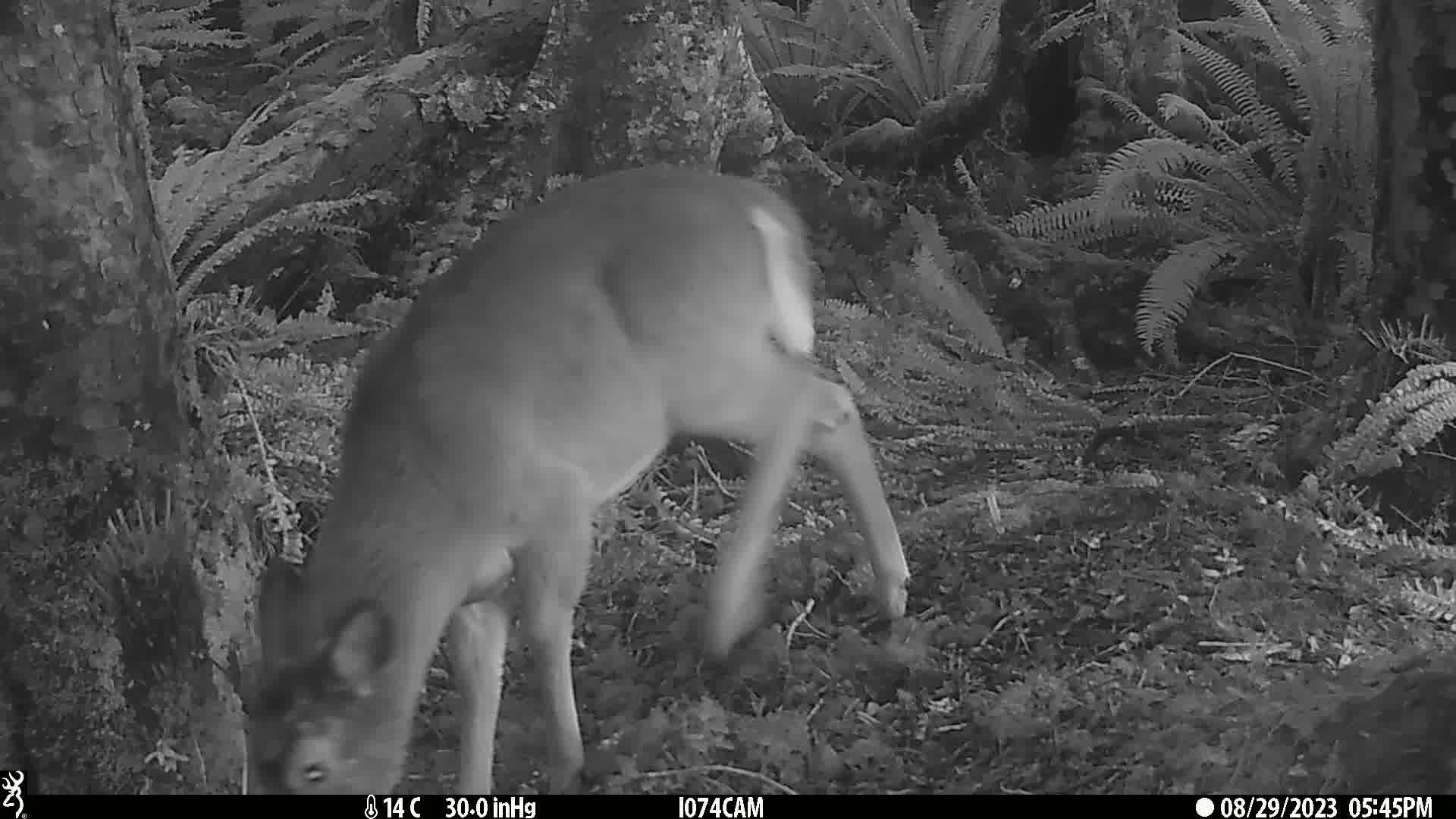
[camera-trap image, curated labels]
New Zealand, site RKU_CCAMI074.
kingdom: Animalia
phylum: Chordata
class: Mammalia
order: Artiodactyla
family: Cervidae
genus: Odocoileus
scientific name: Odocoileus virginianus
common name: white-tailed deer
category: white tailed deer